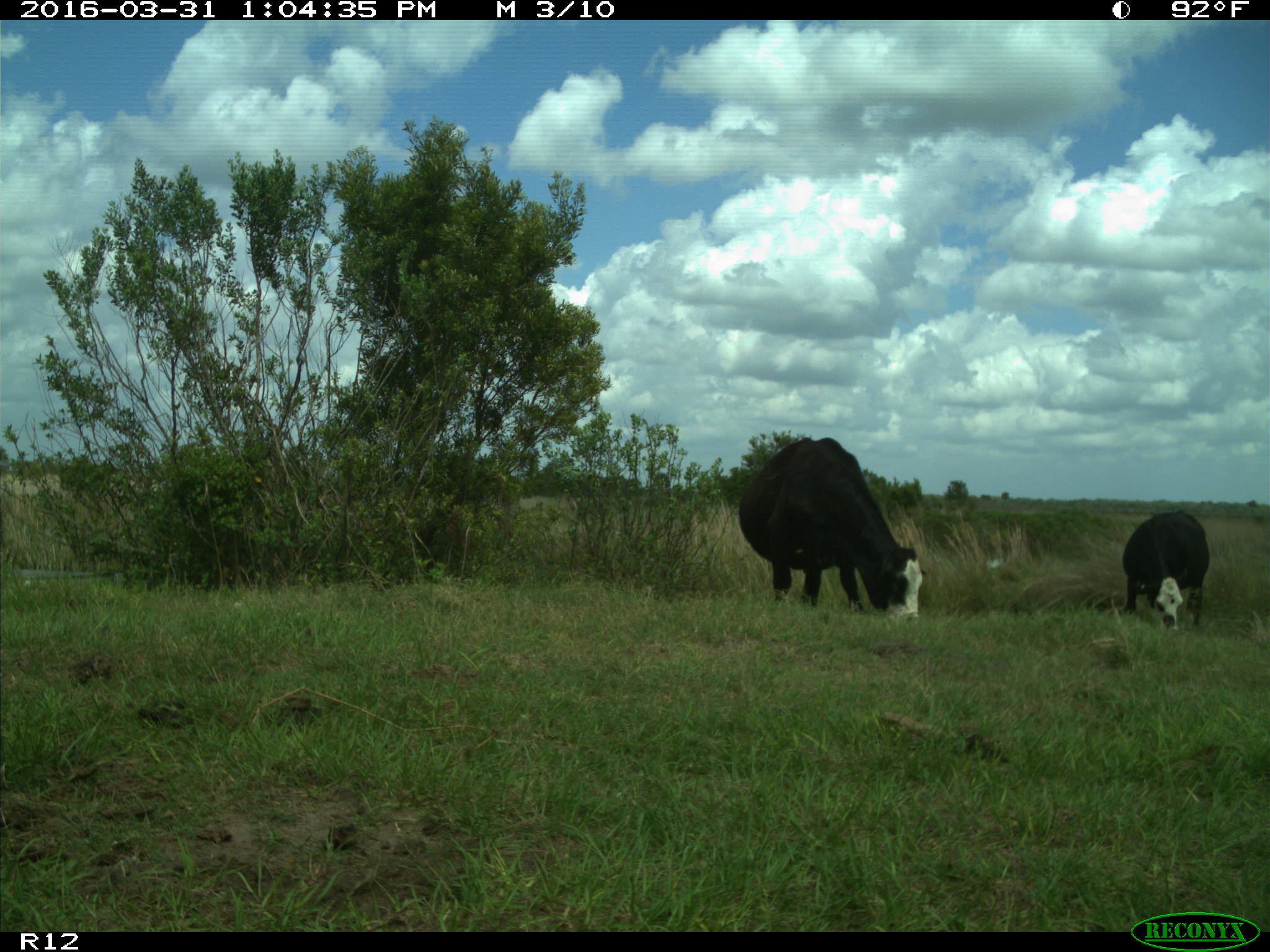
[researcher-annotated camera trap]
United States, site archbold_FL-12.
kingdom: Animalia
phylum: Chordata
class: Mammalia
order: Artiodactyla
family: Bovidae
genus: Bos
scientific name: Bos taurus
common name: domestic cow